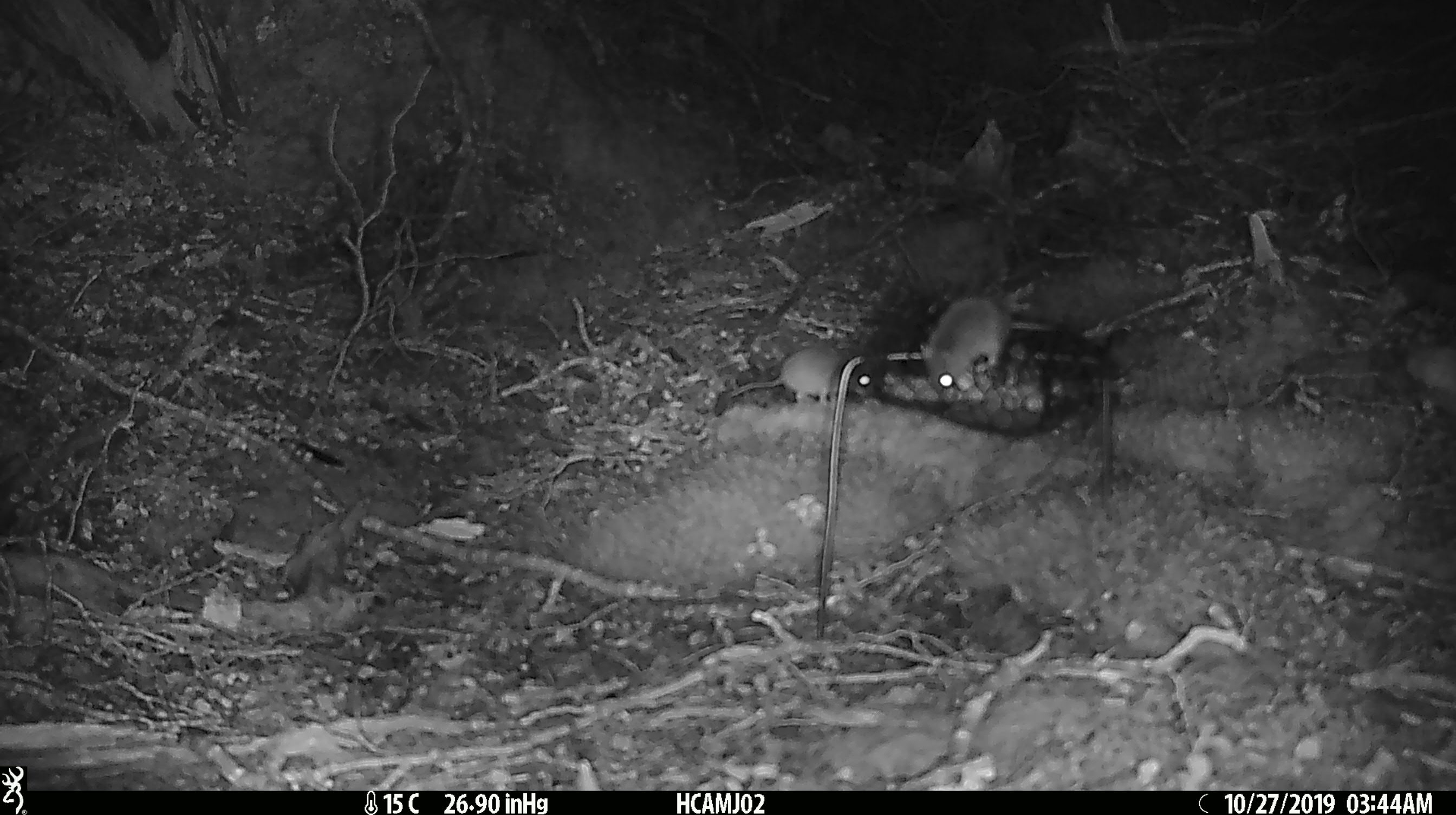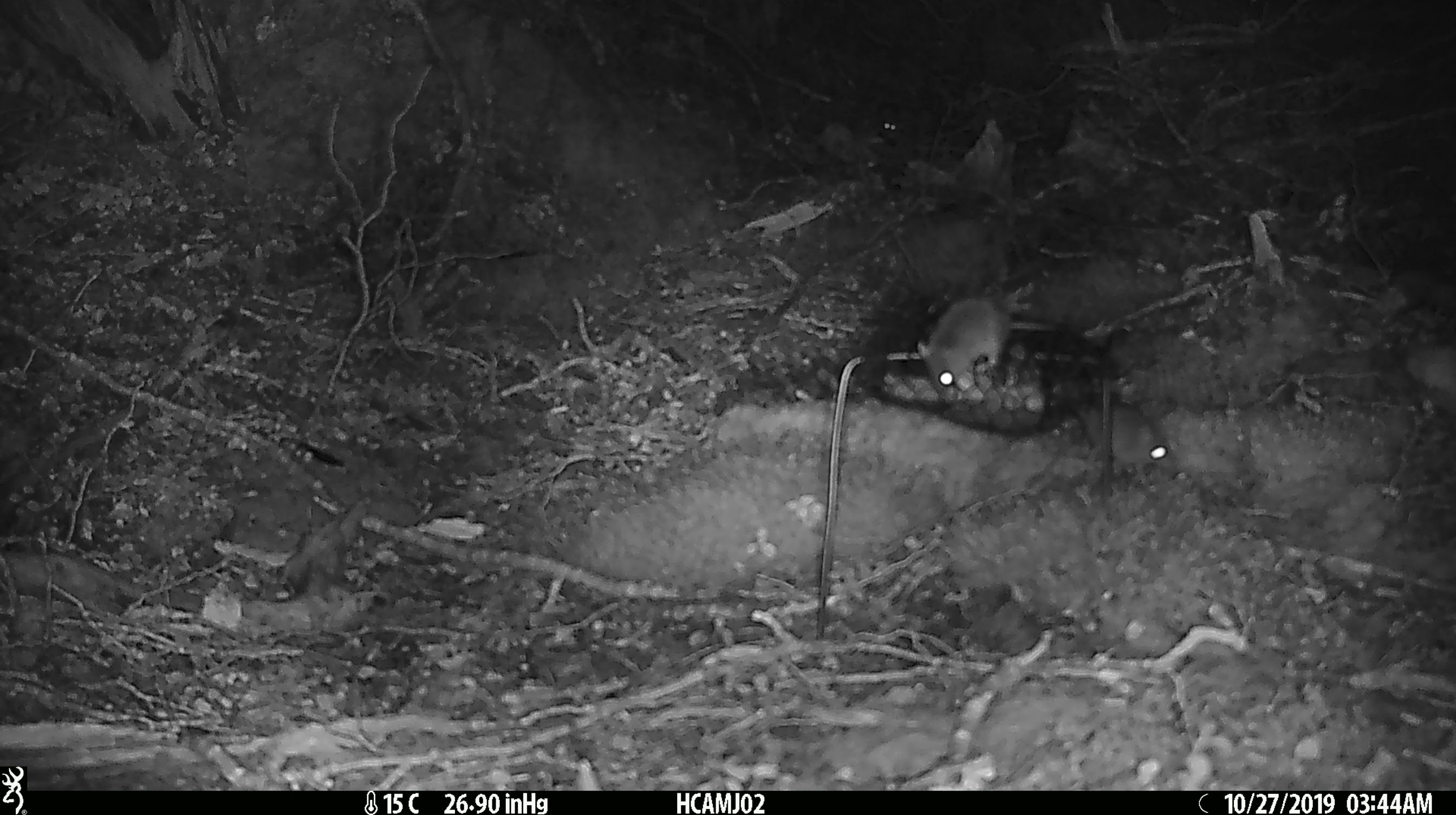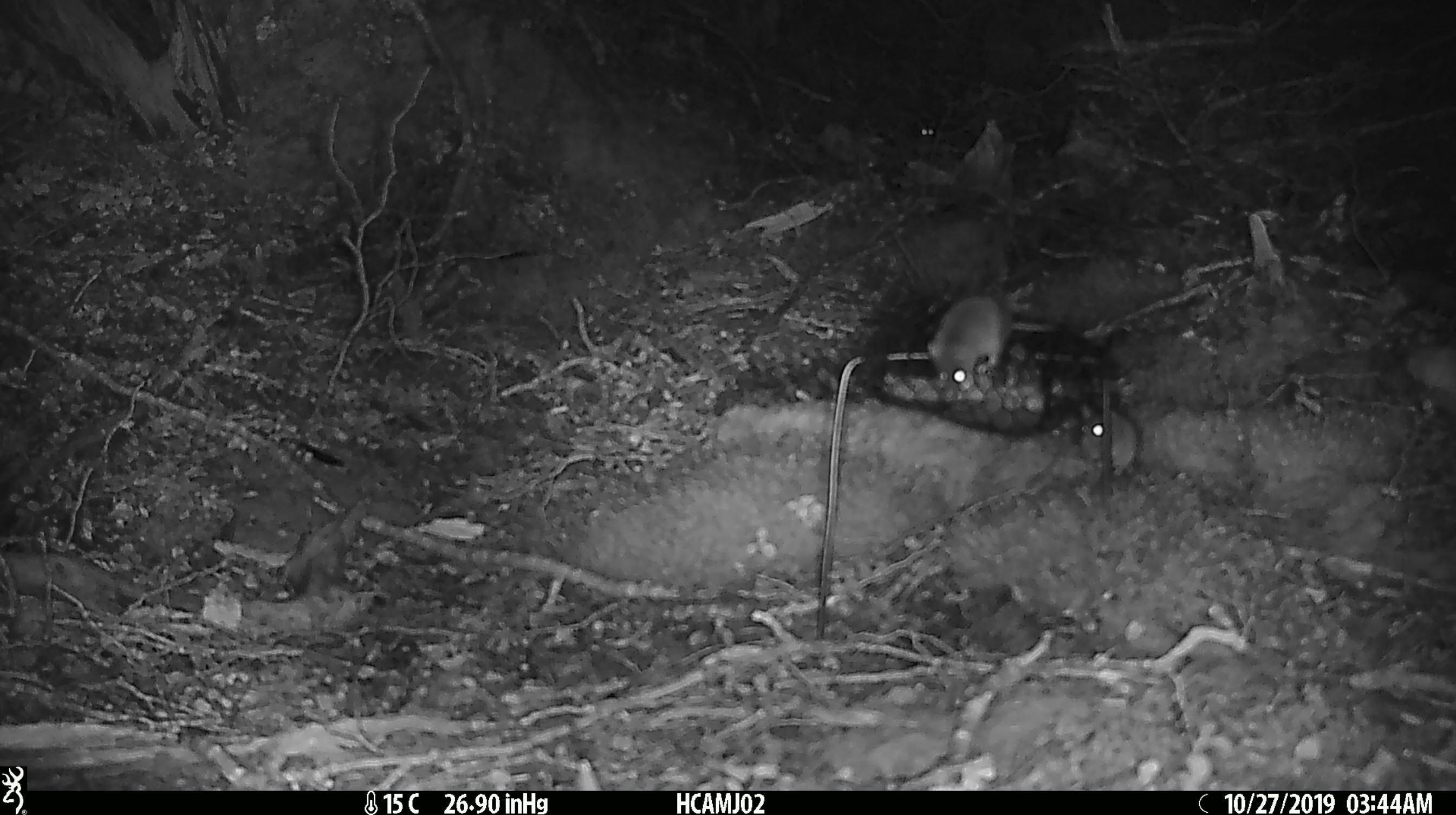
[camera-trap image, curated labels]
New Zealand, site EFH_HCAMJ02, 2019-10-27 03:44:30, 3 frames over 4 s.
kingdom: Animalia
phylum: Chordata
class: Mammalia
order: Rodentia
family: Muridae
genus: Mus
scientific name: Mus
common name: mouse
Mouse (Mus).